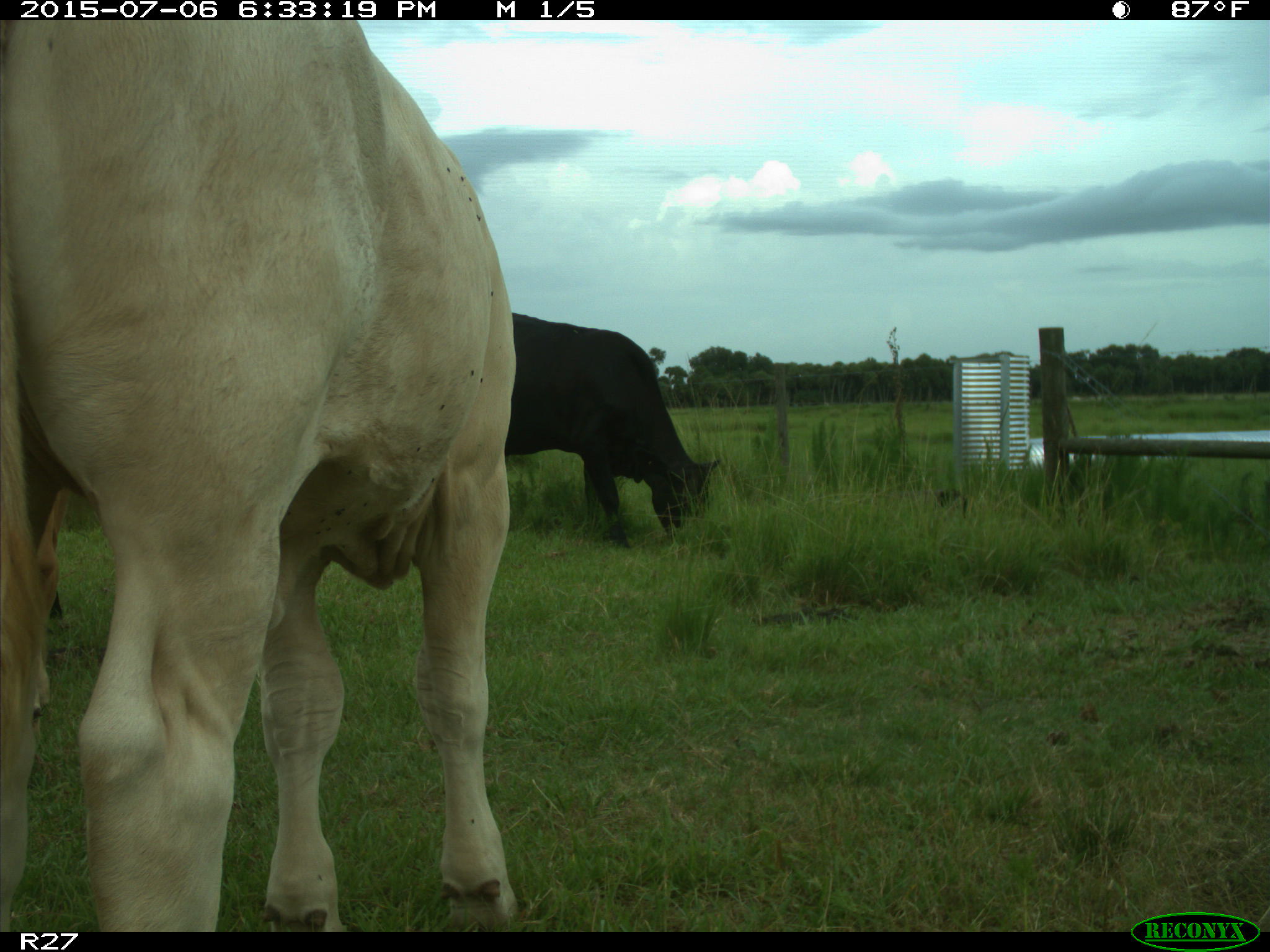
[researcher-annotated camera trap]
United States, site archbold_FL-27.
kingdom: Animalia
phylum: Chordata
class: Mammalia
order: Artiodactyla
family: Bovidae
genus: Bos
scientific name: Bos taurus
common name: domestic cow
Bos taurus (domestic cow).